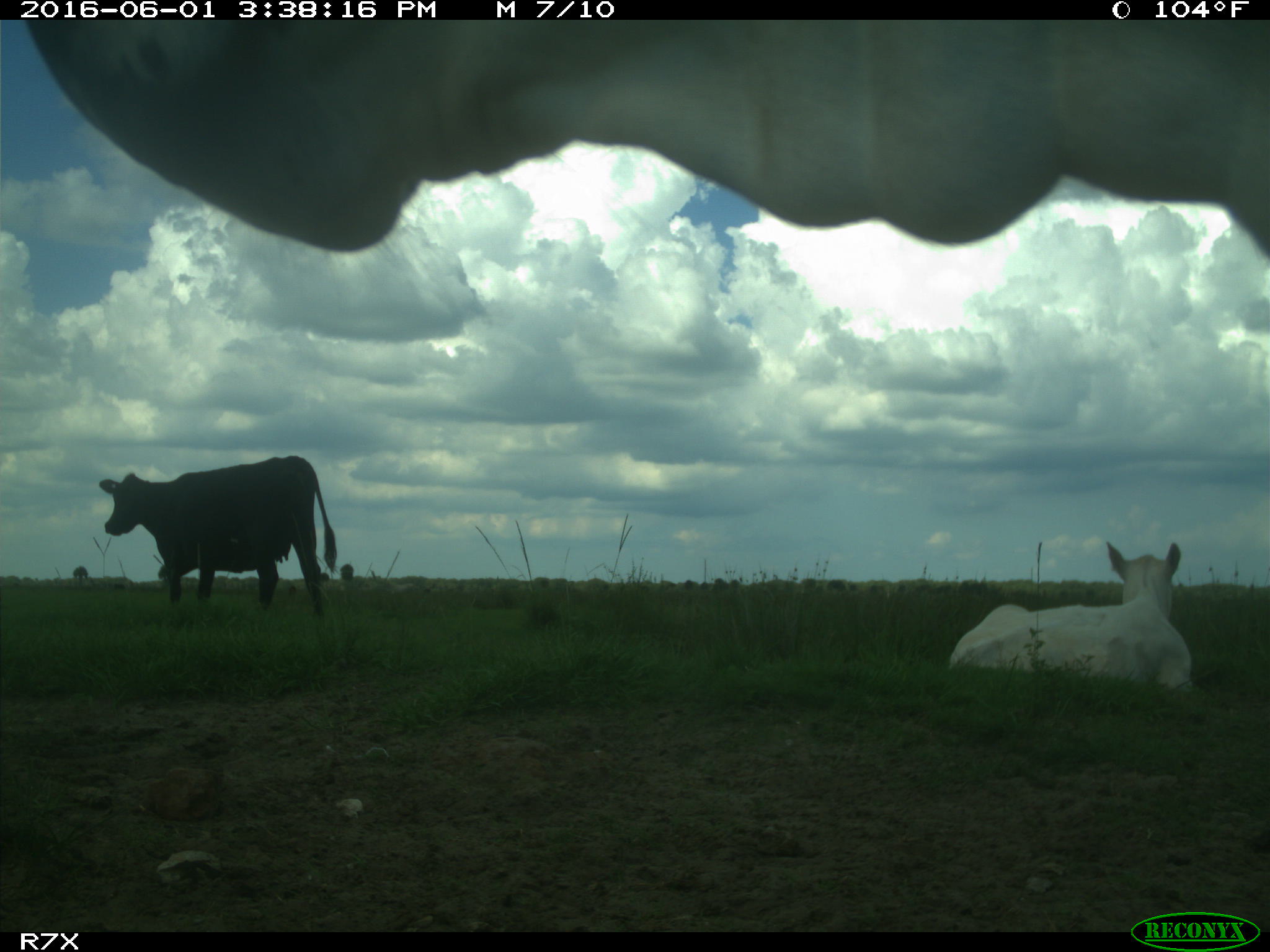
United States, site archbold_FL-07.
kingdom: Animalia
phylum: Chordata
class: Mammalia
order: Artiodactyla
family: Bovidae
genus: Bos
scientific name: Bos taurus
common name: domestic cow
Bos taurus (domestic cow).